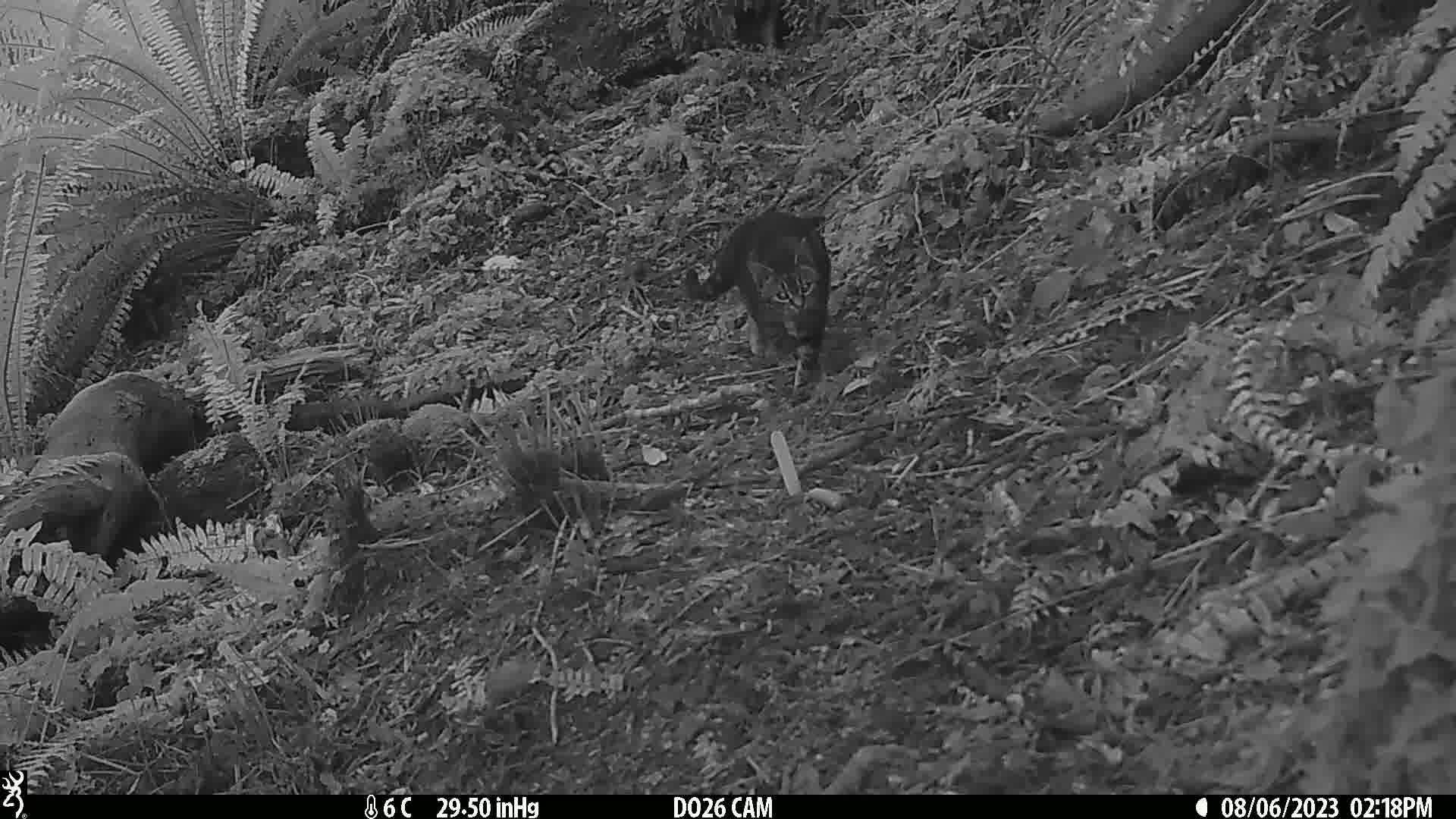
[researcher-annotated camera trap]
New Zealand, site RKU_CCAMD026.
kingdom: Animalia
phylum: Chordata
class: Mammalia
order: Carnivora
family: Felidae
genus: Felis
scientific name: Felis catus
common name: domestic cat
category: cat